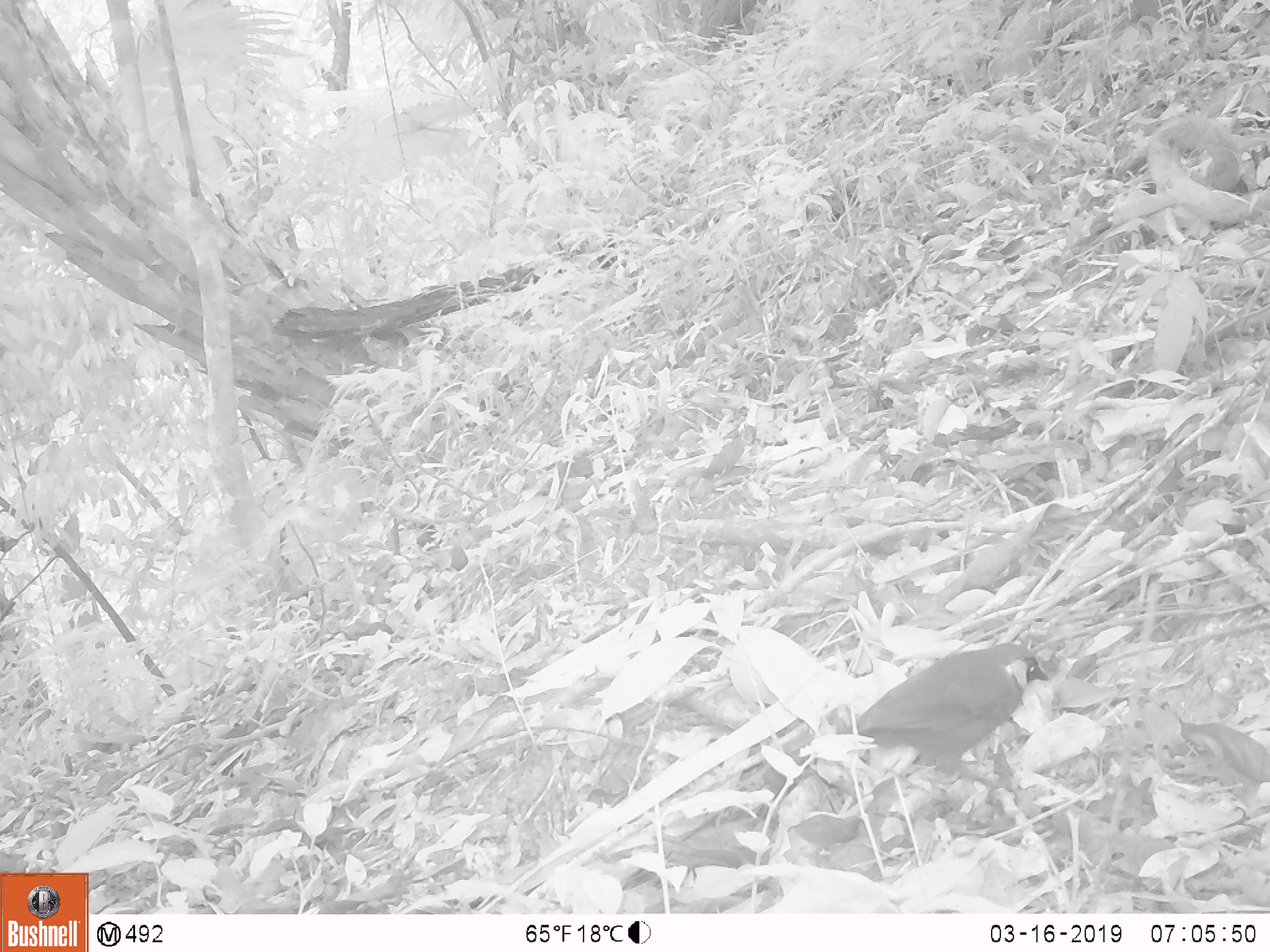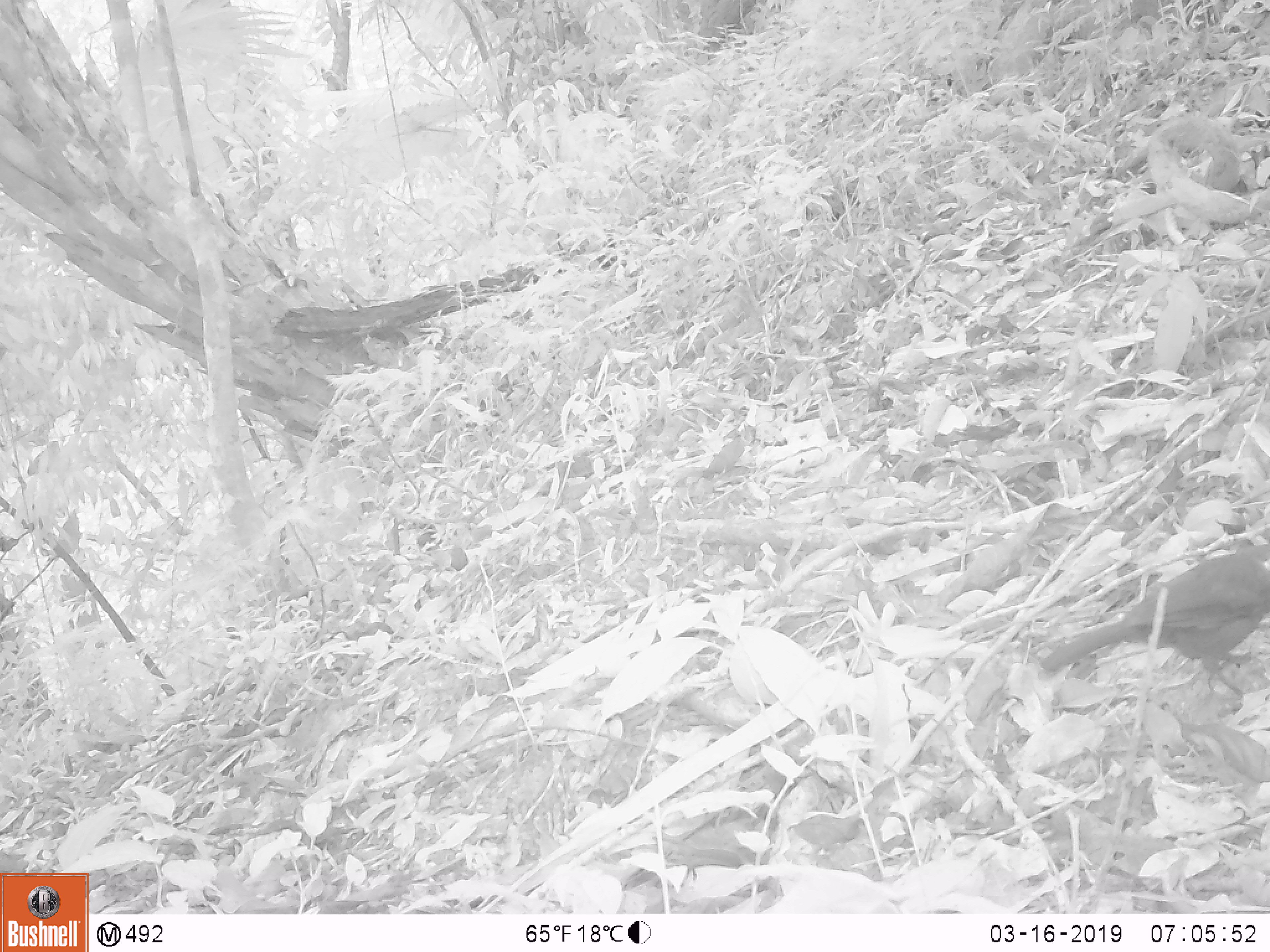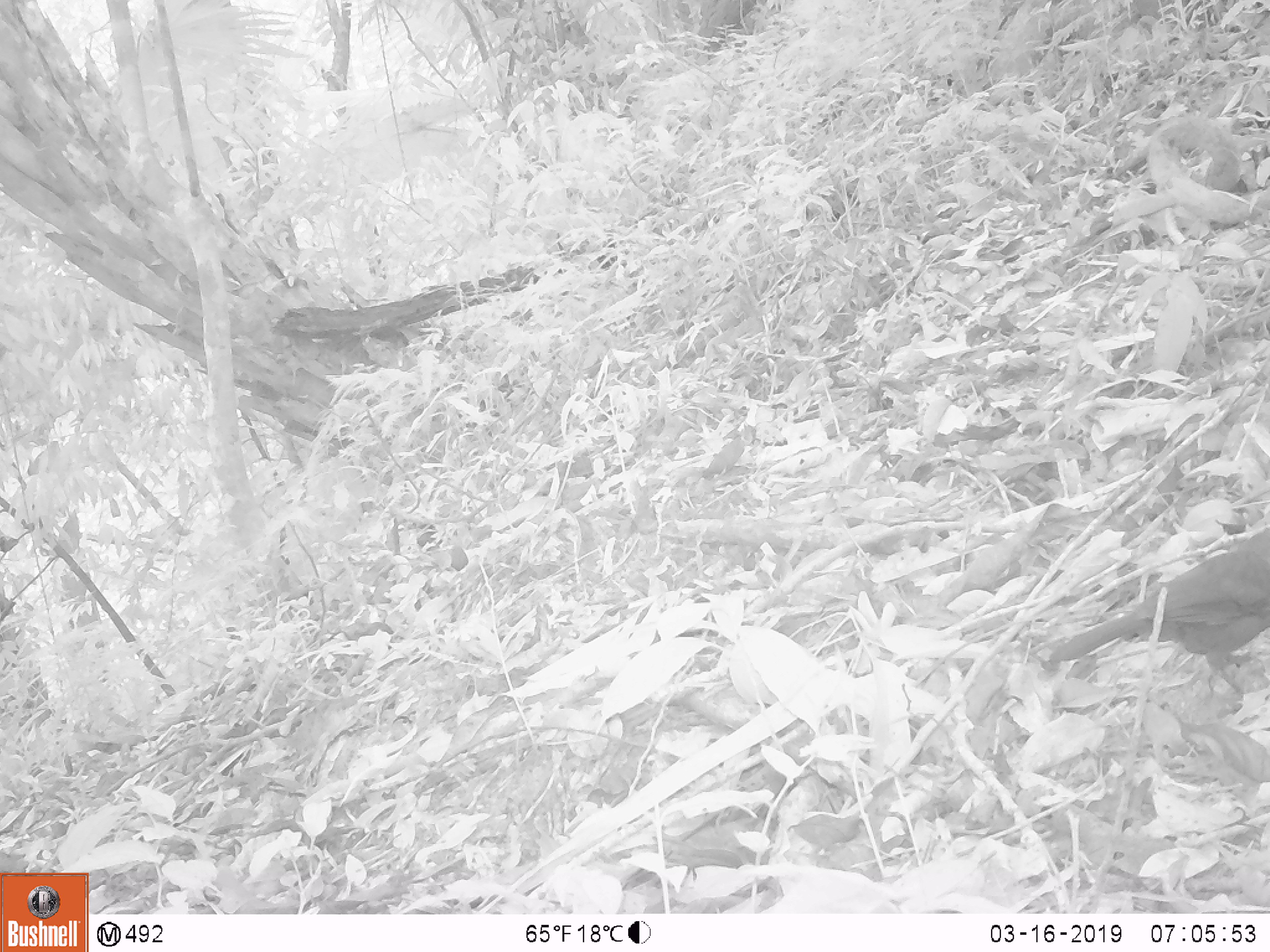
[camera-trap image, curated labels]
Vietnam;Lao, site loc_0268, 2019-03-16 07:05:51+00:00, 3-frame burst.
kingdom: Animalia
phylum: Chordata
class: Aves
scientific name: Aves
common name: bird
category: unidentified bird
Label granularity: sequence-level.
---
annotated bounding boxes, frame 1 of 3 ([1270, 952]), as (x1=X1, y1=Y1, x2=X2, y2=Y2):
unidentified bird: (x1=840, y1=640, x2=1049, y2=795)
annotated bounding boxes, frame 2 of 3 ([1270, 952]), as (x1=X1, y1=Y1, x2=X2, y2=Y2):
unidentified bird: (x1=1036, y1=538, x2=1267, y2=696)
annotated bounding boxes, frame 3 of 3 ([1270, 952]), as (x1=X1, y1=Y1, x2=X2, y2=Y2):
unidentified bird: (x1=1045, y1=522, x2=1269, y2=696)